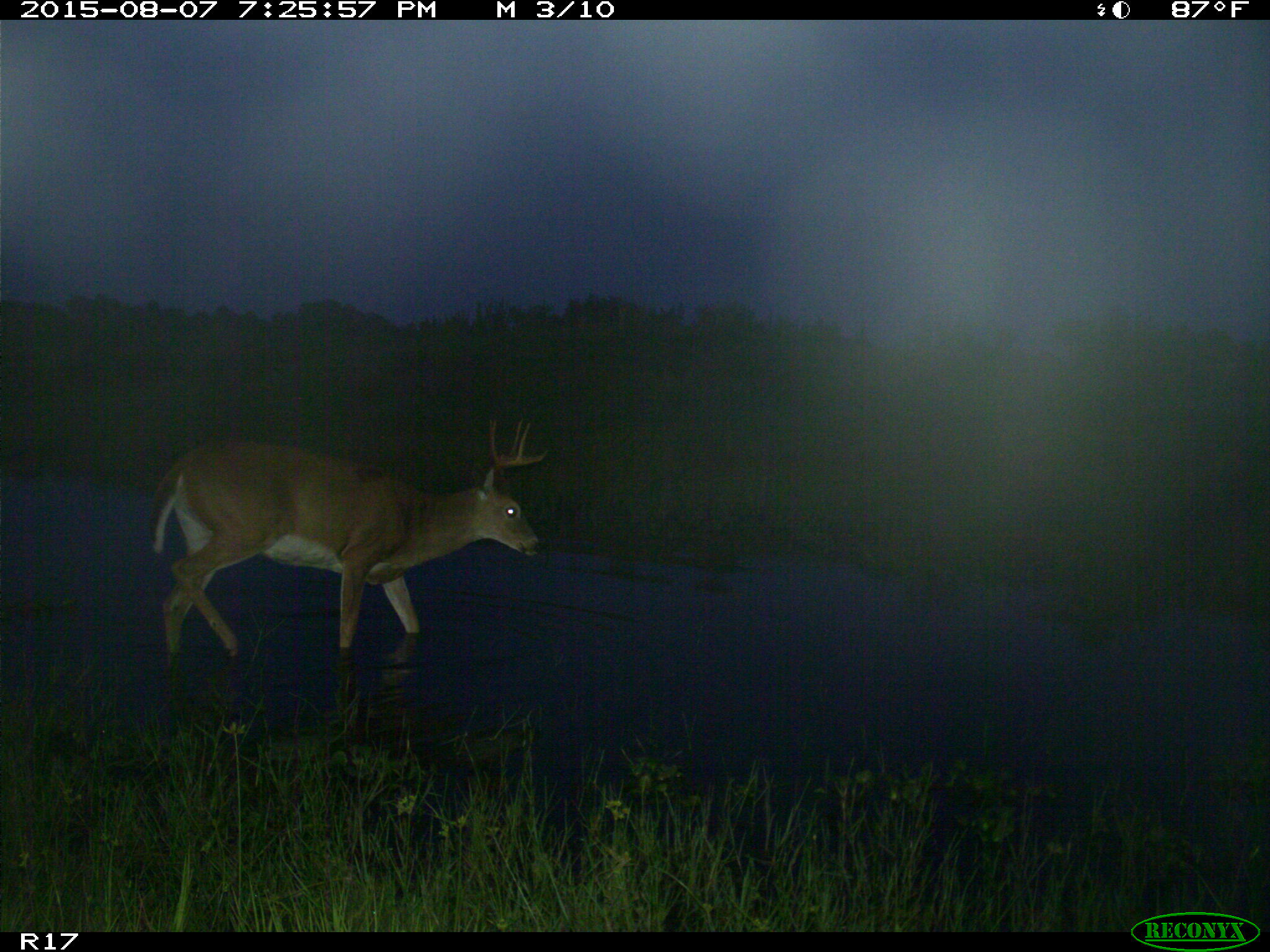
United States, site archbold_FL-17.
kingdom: Animalia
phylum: Chordata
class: Mammalia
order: Artiodactyla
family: Cervidae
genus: Odocoileus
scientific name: Odocoileus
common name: deer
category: unidentified deer